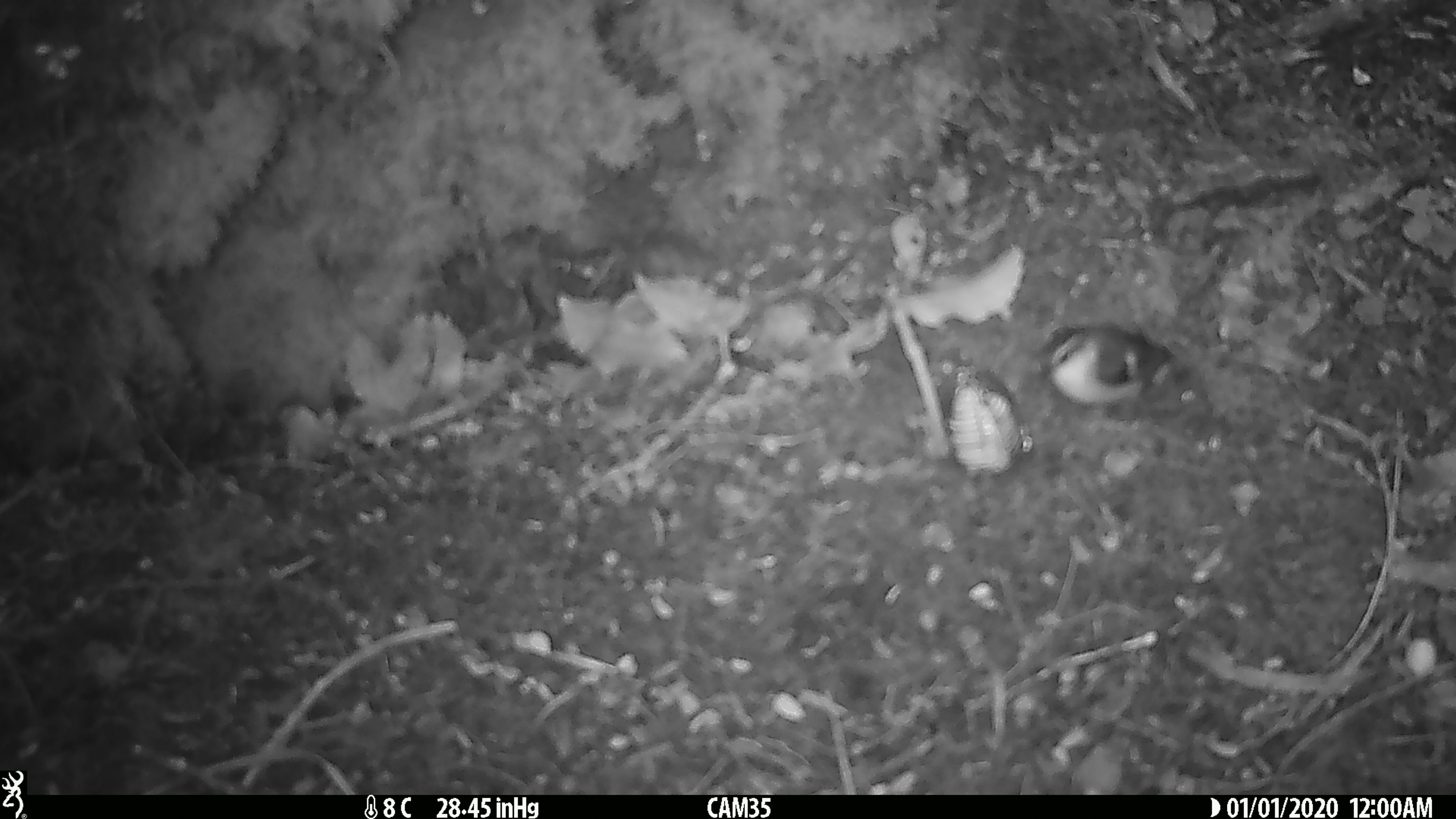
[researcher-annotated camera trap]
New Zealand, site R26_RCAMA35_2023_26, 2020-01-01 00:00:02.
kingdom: Animalia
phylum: Chordata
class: Aves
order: Passeriformes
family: Acanthisittidae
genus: Acanthisitta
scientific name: Acanthisitta chloris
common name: rifleman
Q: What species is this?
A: Rifleman (Acanthisitta chloris).